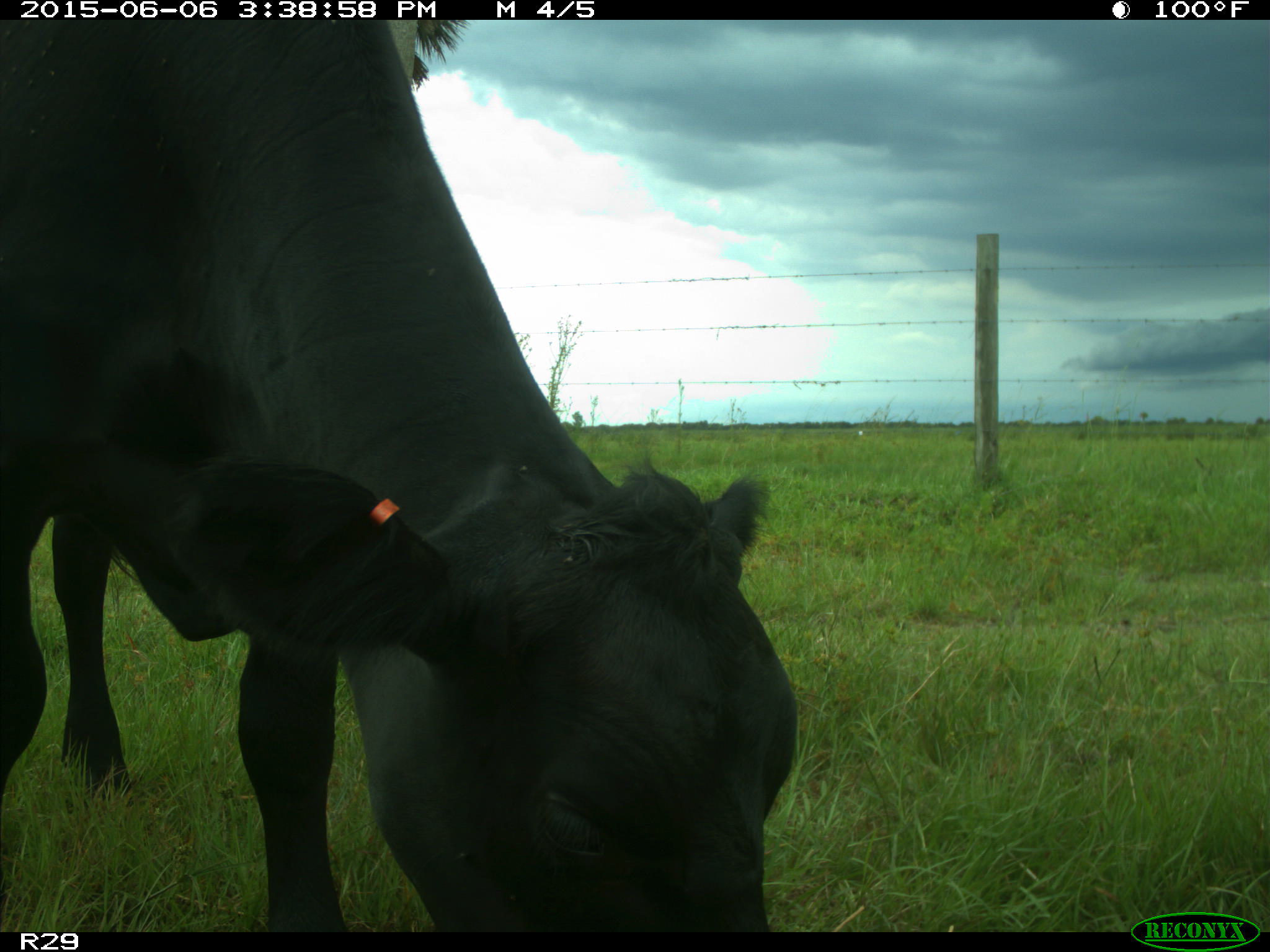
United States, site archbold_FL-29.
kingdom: Animalia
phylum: Chordata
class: Mammalia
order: Artiodactyla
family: Bovidae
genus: Bos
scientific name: Bos taurus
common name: domestic cow